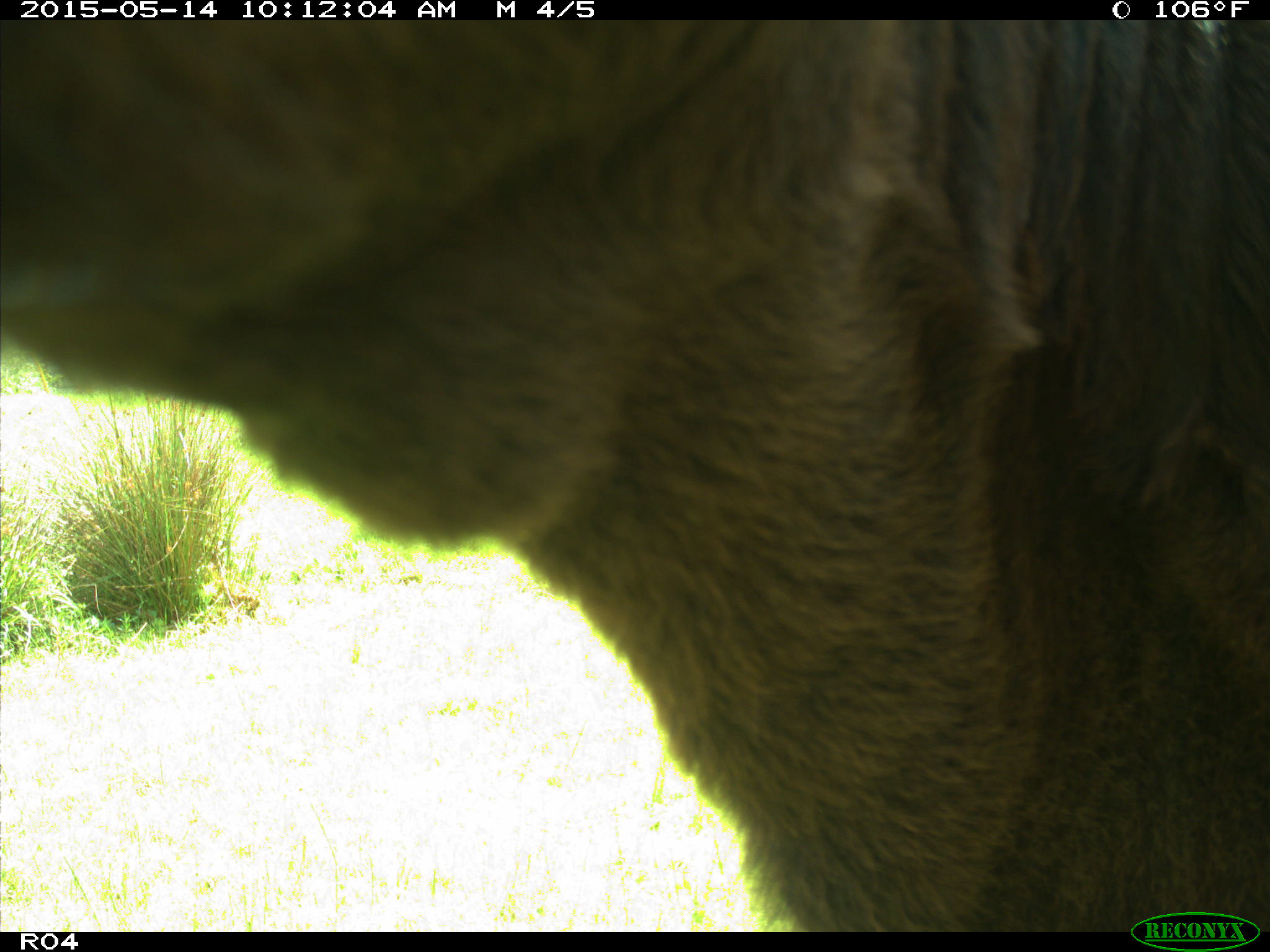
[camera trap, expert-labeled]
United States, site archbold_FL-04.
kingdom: Animalia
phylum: Chordata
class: Mammalia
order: Artiodactyla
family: Bovidae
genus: Bos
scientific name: Bos taurus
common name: domestic cow